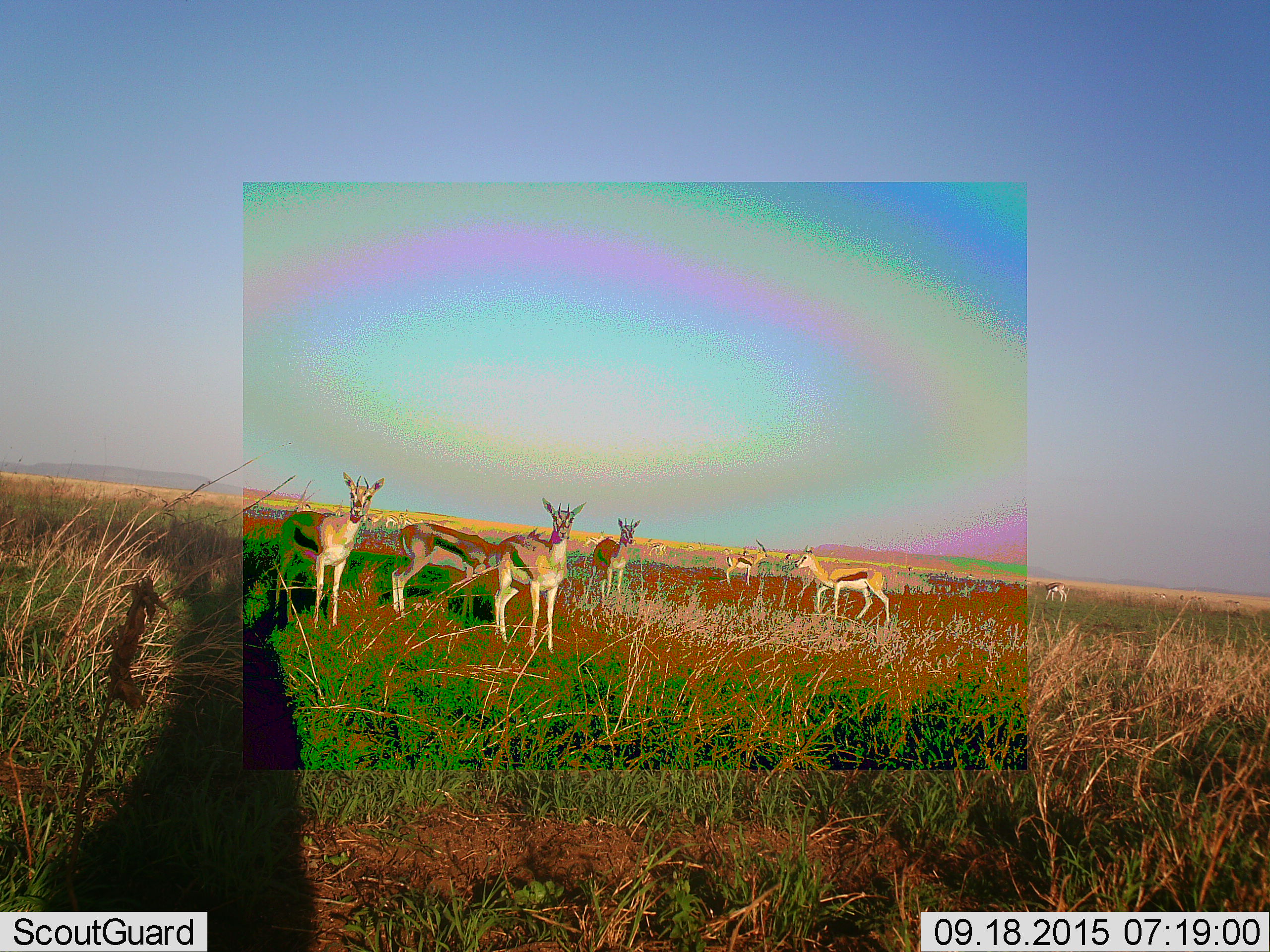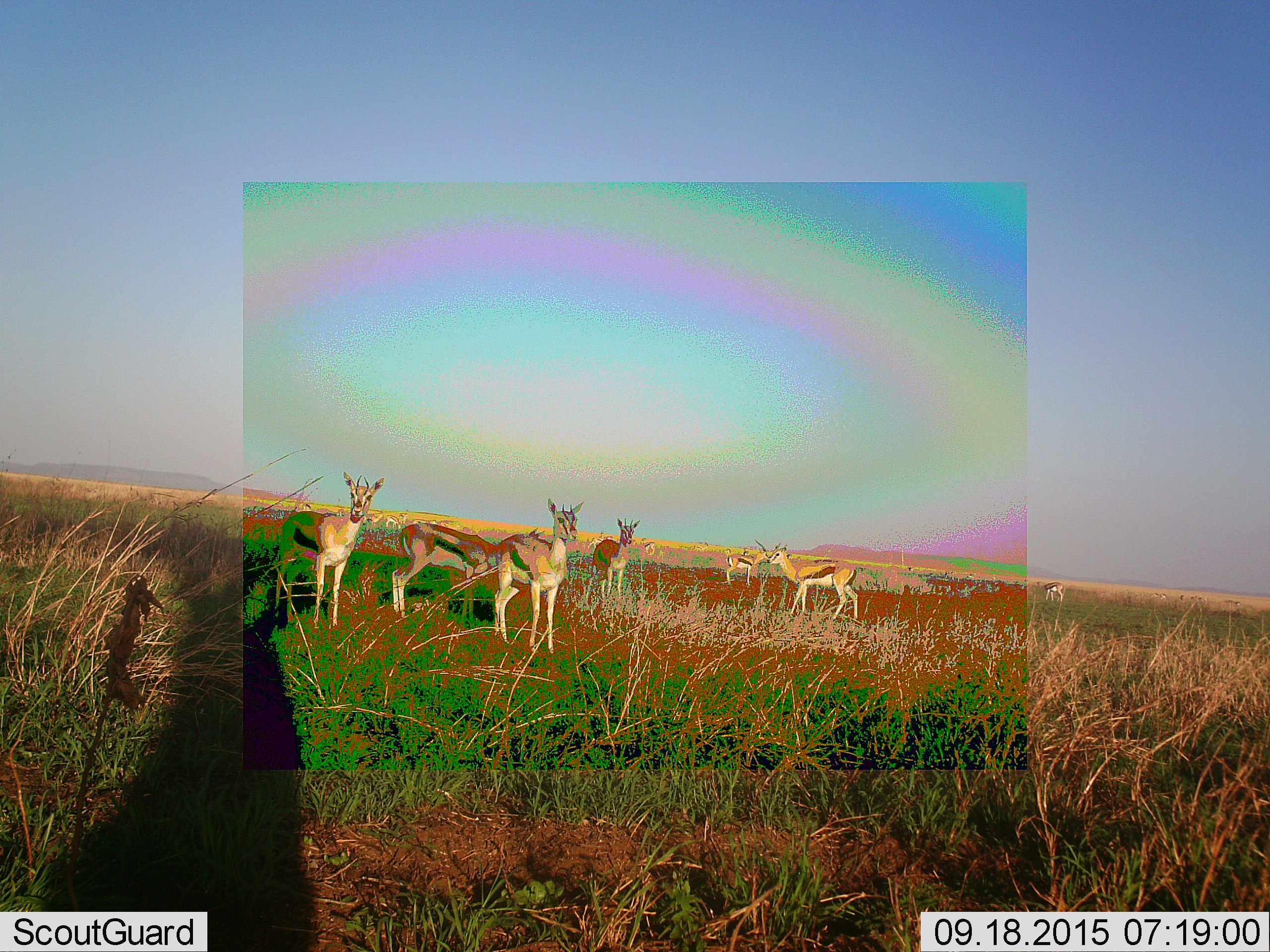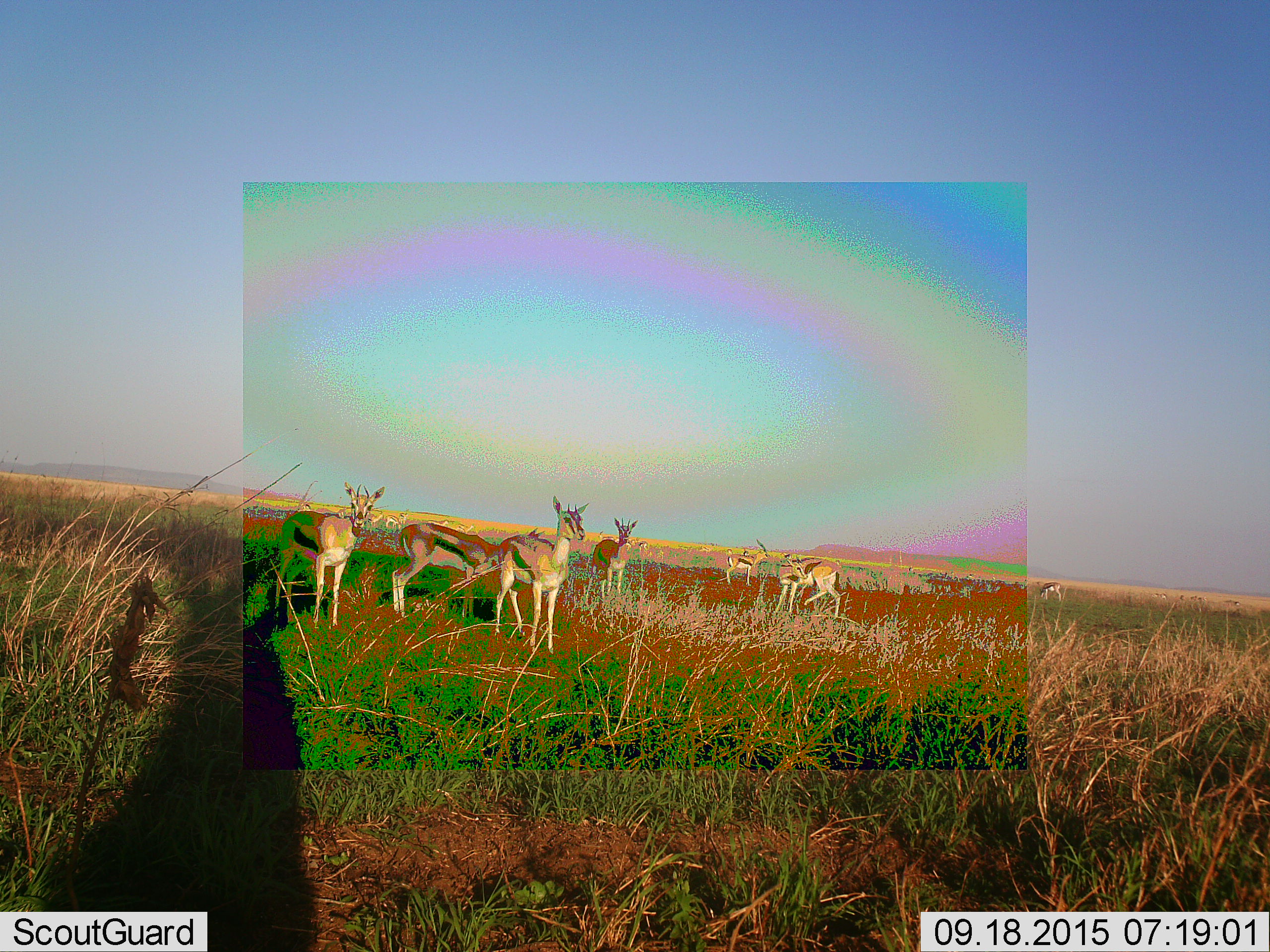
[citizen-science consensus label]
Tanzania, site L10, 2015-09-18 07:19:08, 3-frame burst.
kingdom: Animalia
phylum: Chordata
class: Mammalia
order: Artiodactyla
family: Bovidae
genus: Eudorcas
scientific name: Eudorcas thomsonii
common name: thomson's gazelle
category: gazellethomsons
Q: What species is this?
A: Gazellethomsons (thomson's gazelle) (Eudorcas thomsonii).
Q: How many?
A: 9.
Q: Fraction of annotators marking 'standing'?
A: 88%.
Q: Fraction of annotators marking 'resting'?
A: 12%.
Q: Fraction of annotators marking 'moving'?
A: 62%.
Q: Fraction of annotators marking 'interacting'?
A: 25%.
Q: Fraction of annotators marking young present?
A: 12%.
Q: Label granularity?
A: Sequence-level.